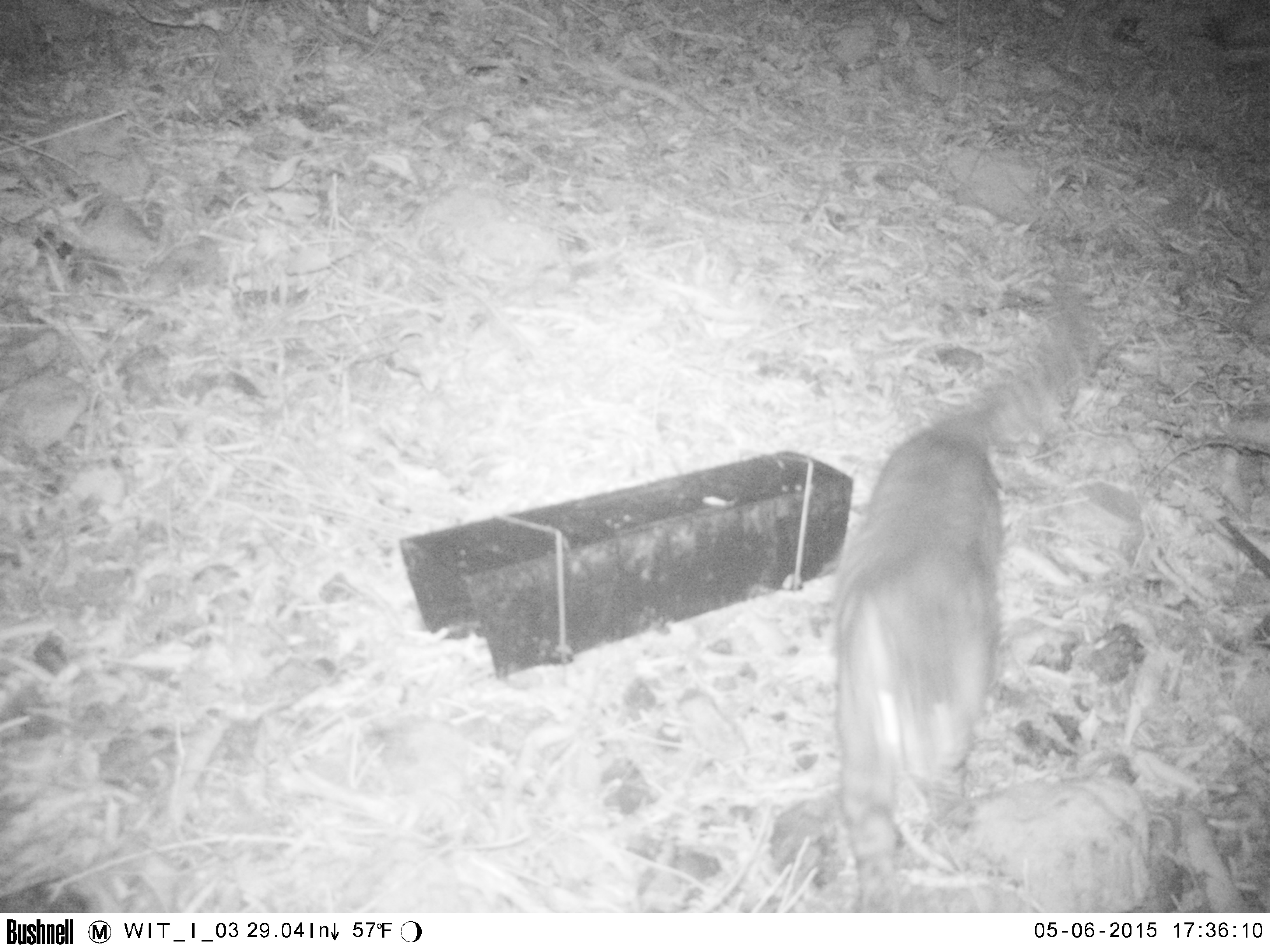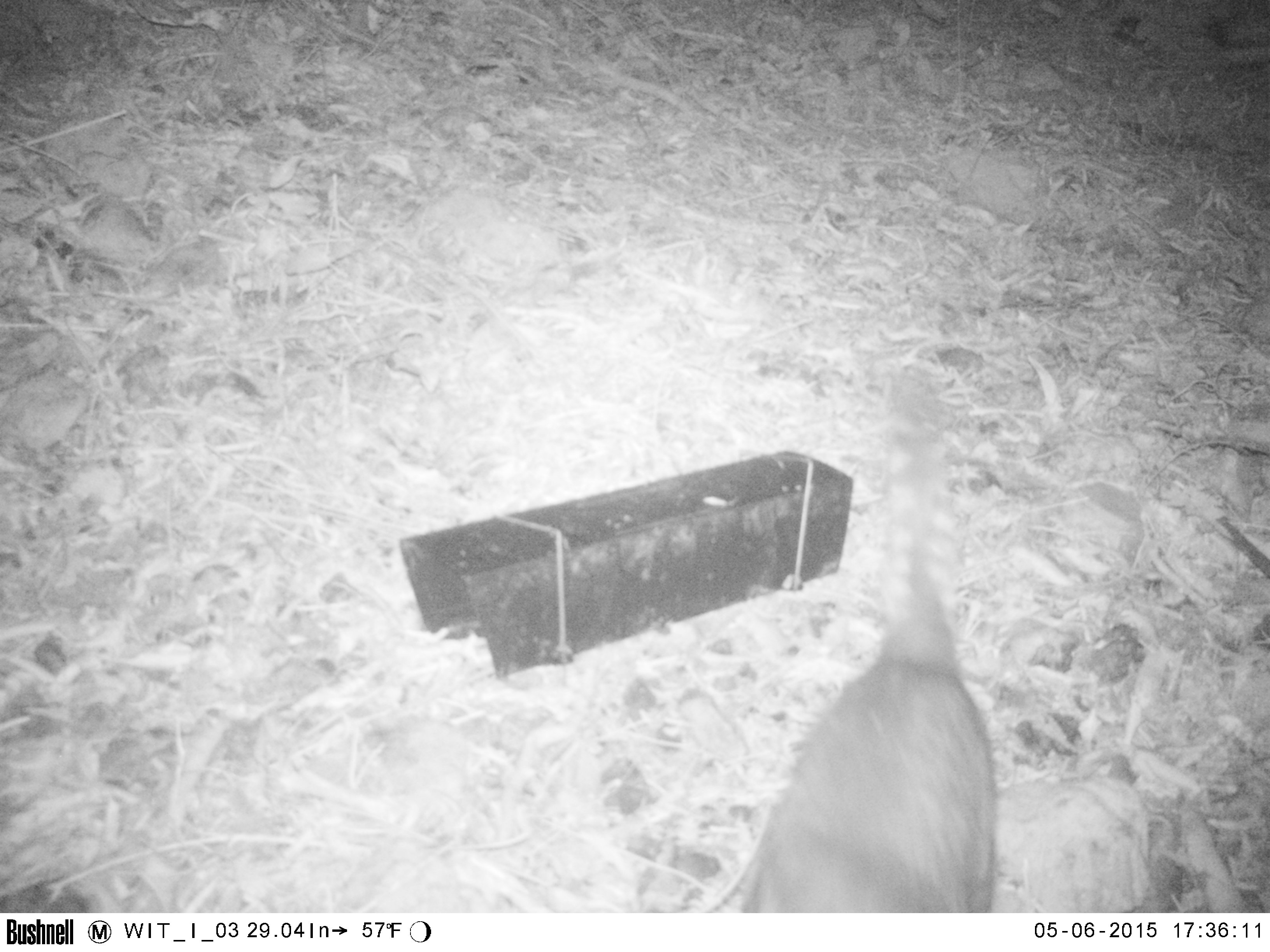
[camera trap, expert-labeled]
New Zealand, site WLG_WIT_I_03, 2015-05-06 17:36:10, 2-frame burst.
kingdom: Animalia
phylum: Chordata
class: Mammalia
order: Carnivora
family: Felidae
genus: Felis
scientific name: Felis catus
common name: domestic cat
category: cat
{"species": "cat (domestic cat) (Felis catus)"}